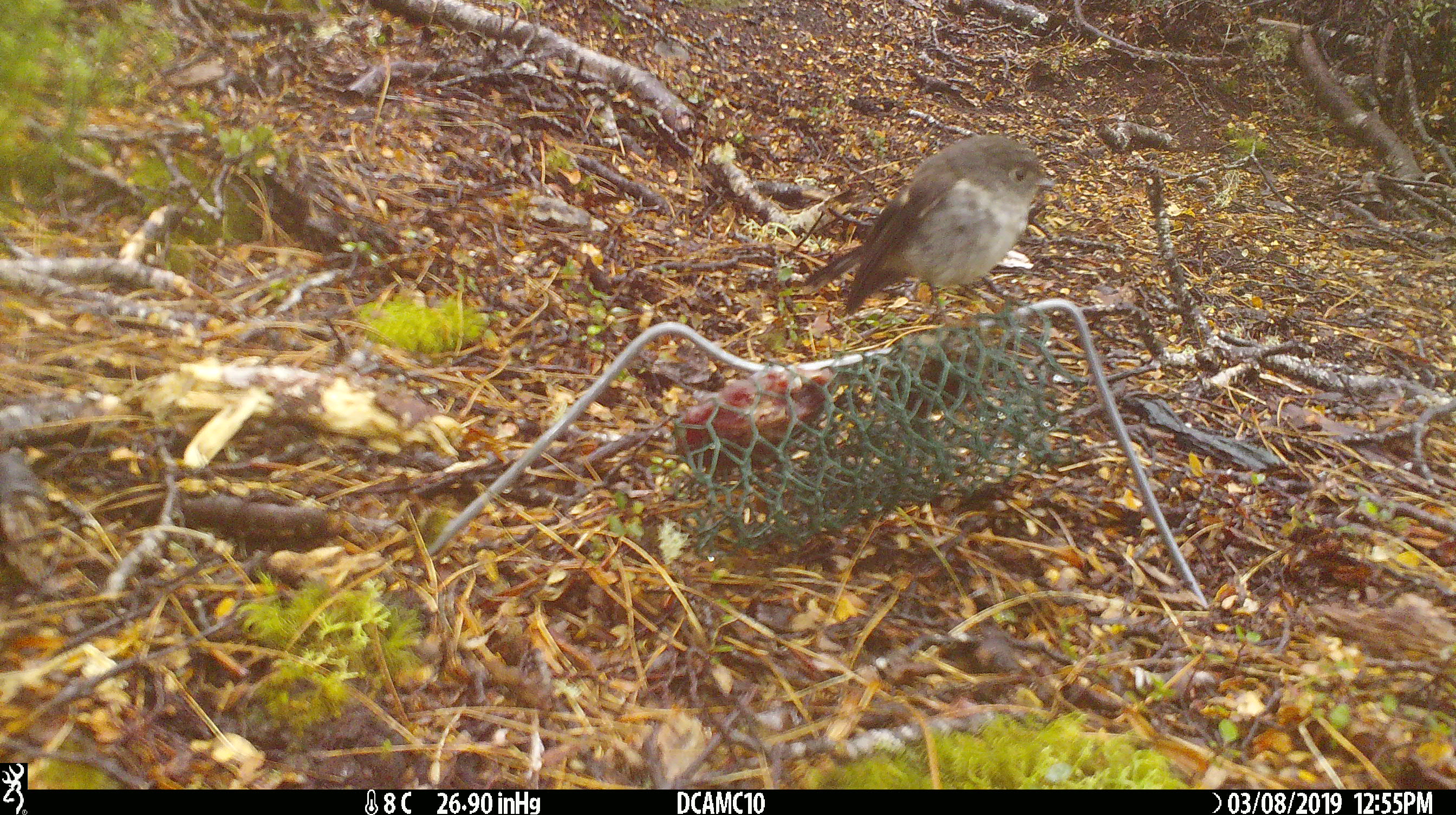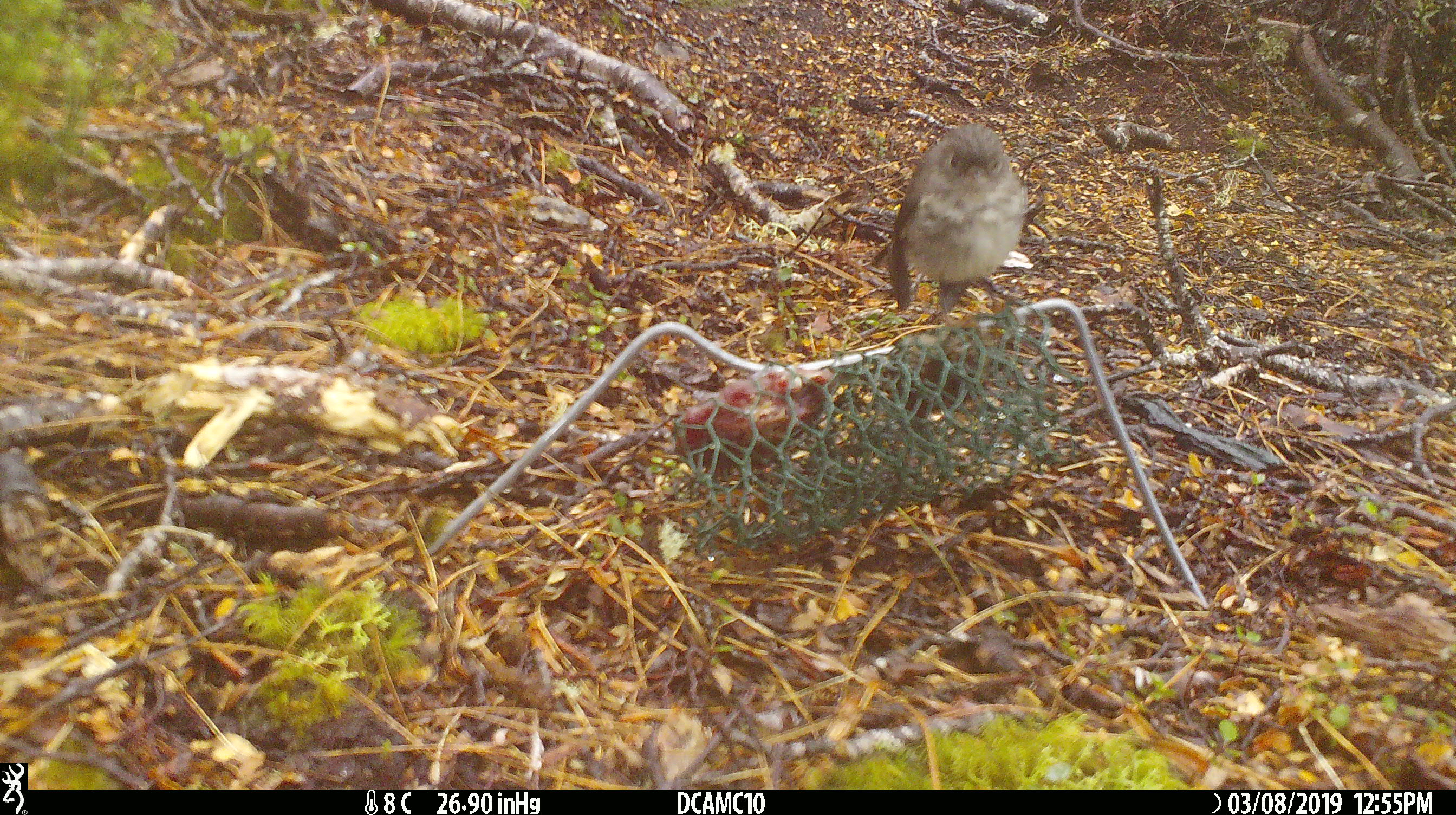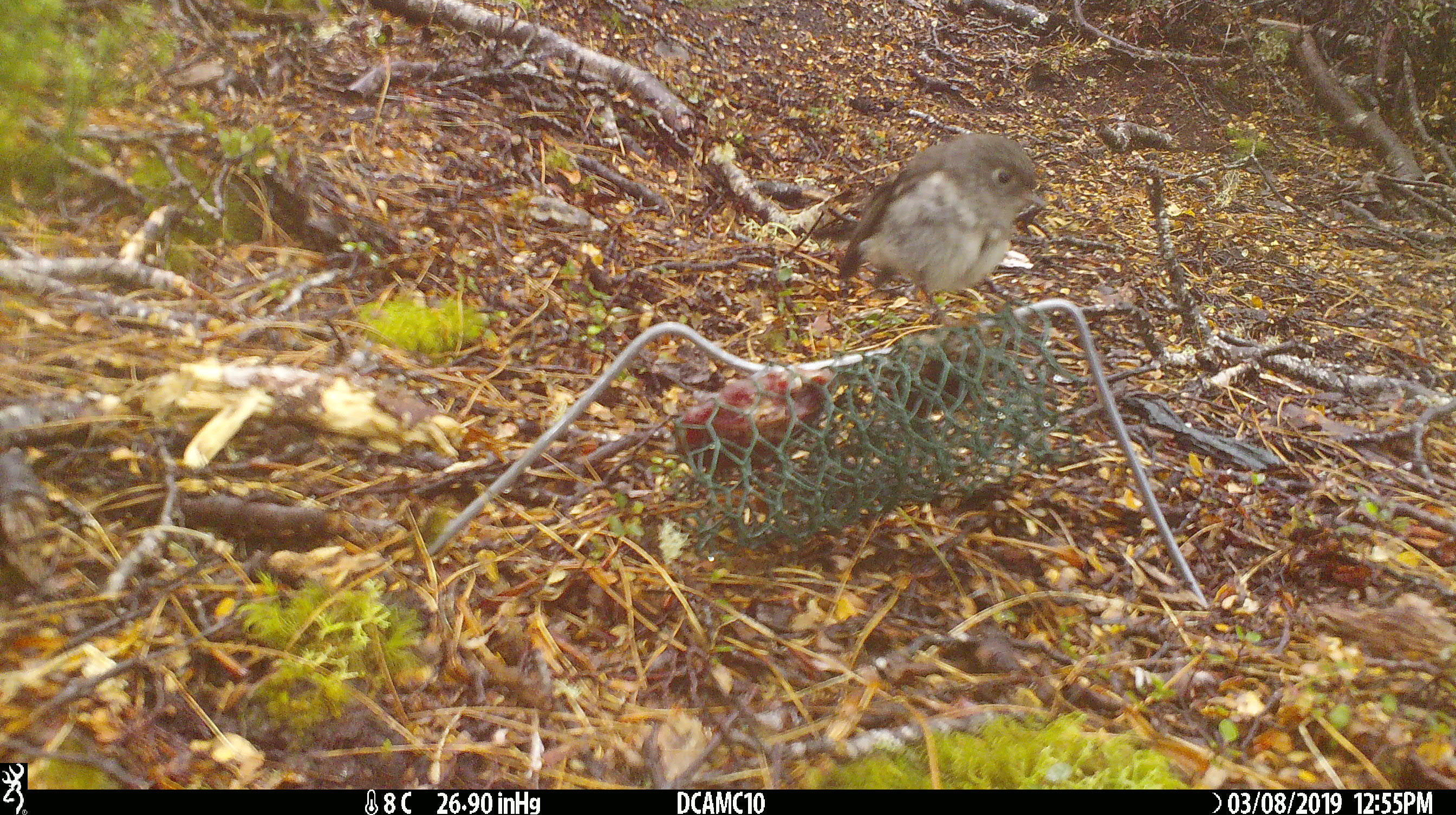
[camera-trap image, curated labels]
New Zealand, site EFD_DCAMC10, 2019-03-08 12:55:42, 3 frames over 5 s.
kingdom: Animalia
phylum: Chordata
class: Aves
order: Passeriformes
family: Petroicidae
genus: Petroica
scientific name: Petroica macrocephala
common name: tomtit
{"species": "tomtit (Petroica macrocephala)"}